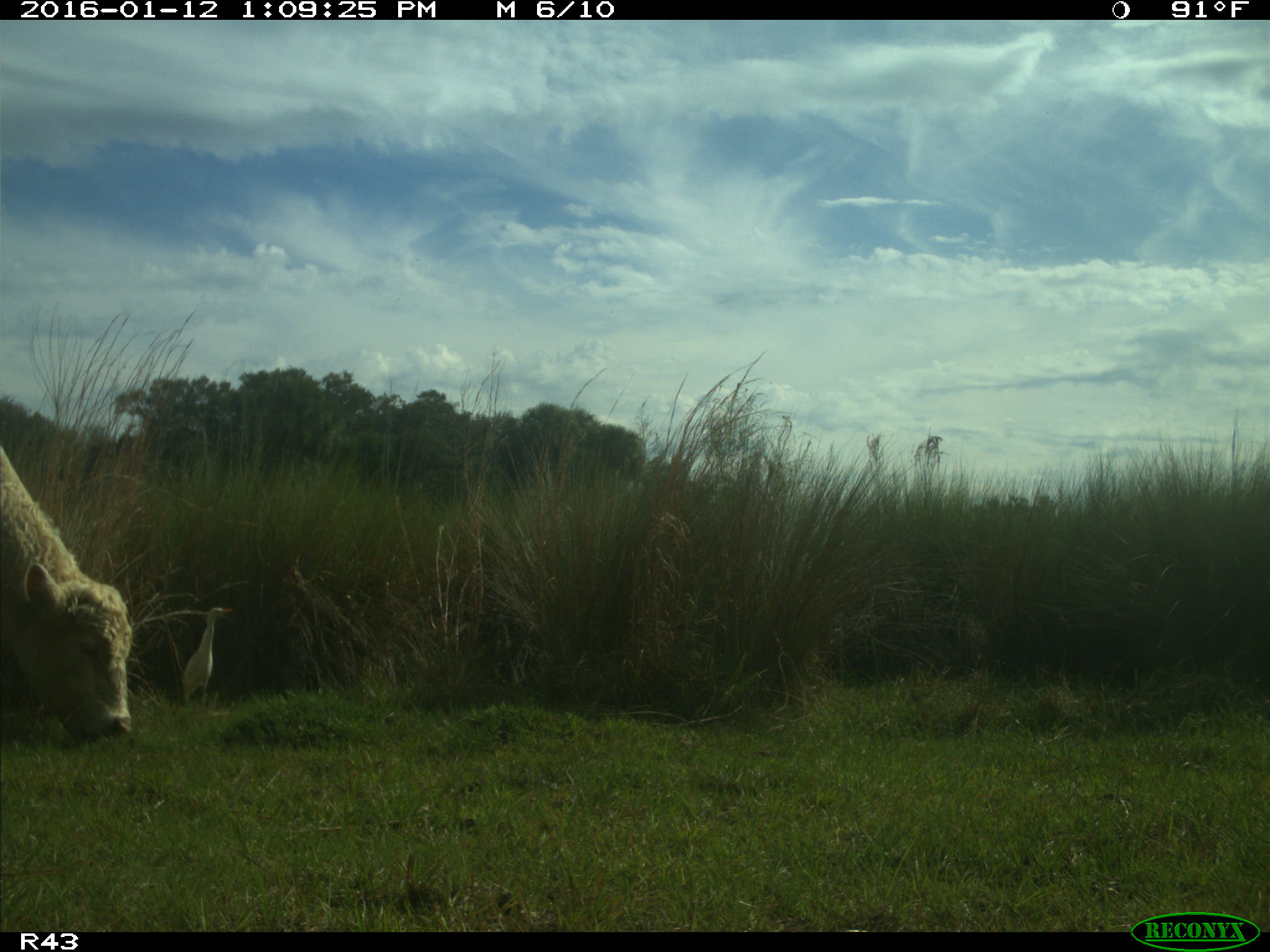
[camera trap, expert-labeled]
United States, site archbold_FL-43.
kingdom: Animalia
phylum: Chordata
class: Mammalia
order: Artiodactyla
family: Bovidae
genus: Bos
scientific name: Bos taurus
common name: domestic cow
Bos taurus (domestic cow).